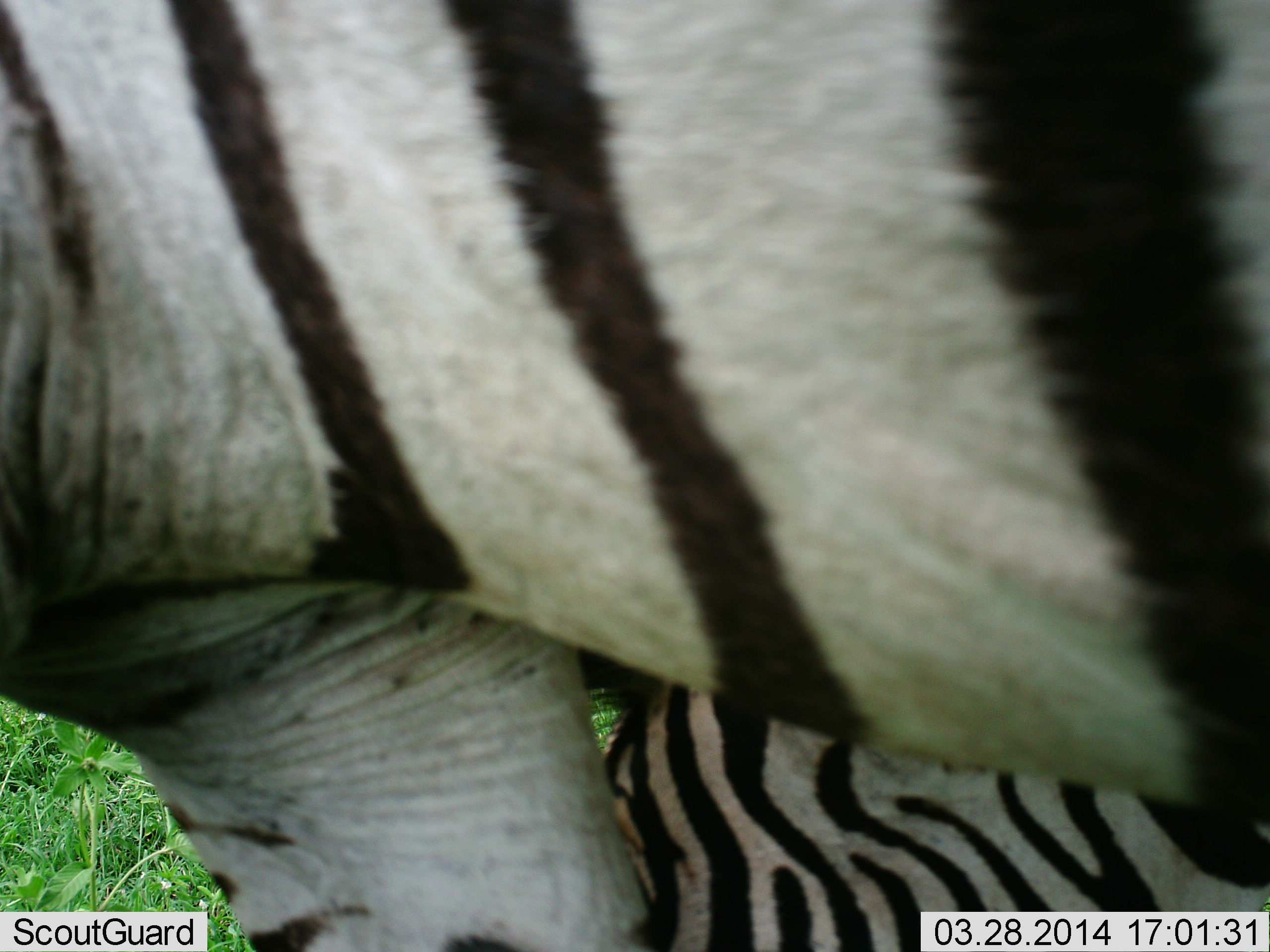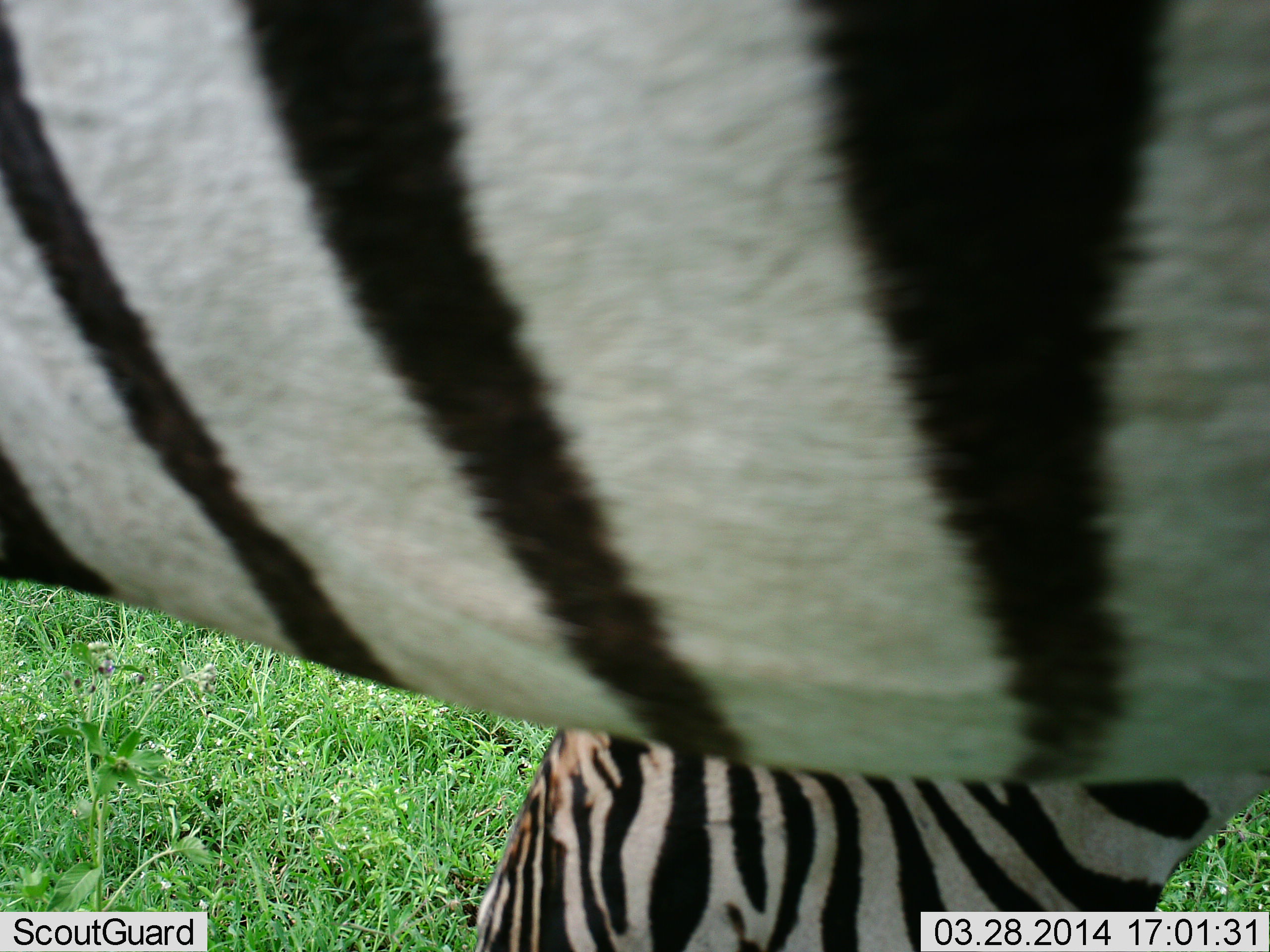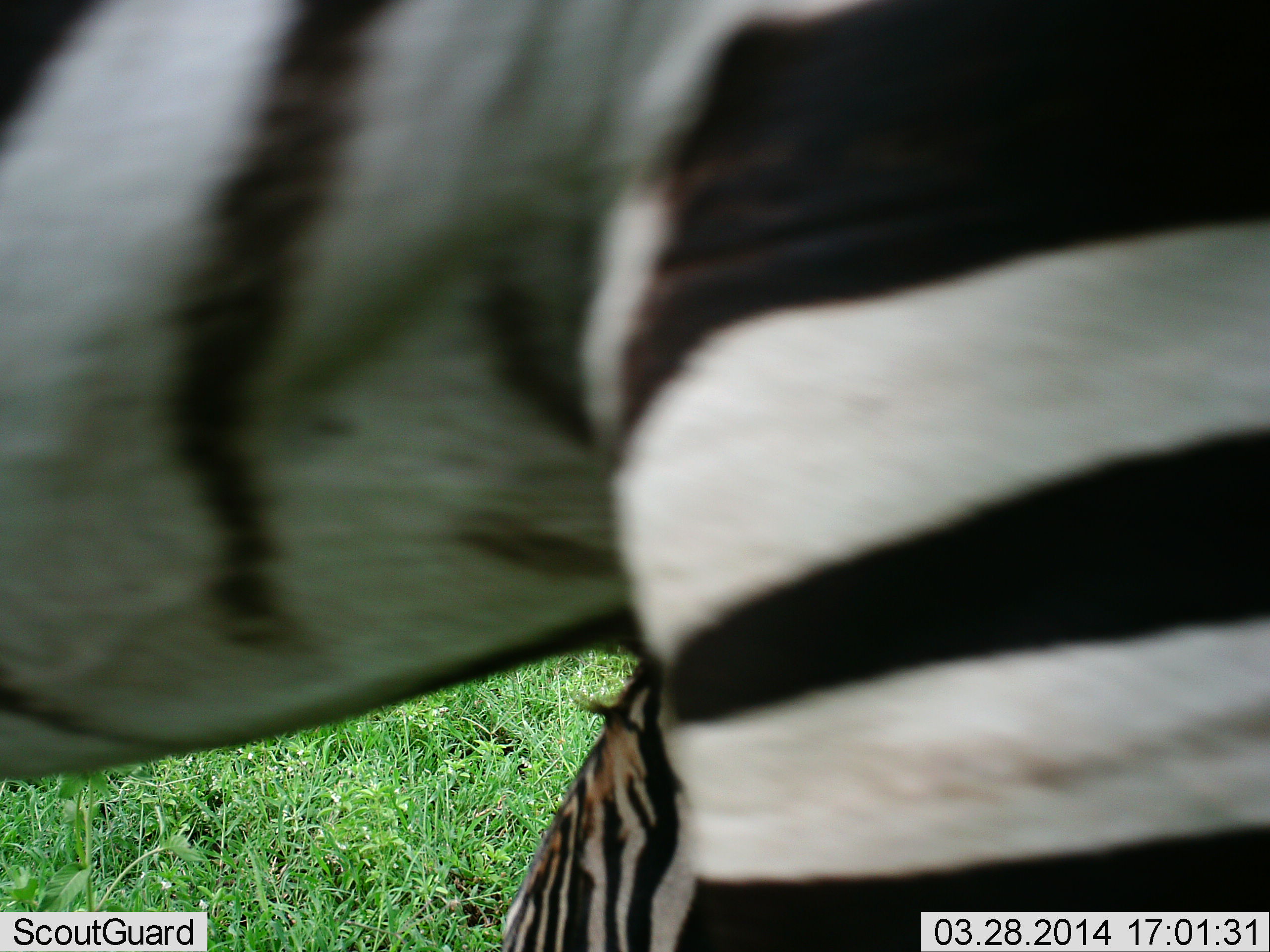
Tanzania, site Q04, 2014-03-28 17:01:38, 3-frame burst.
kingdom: Animalia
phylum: Chordata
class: Mammalia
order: Perissodactyla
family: Equidae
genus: Equus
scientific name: Equus quagga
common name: plains zebra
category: zebra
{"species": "zebra (plains zebra) (Equus quagga)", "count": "2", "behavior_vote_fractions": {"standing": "50%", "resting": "0%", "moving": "50%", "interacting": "10%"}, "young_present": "30%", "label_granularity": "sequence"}